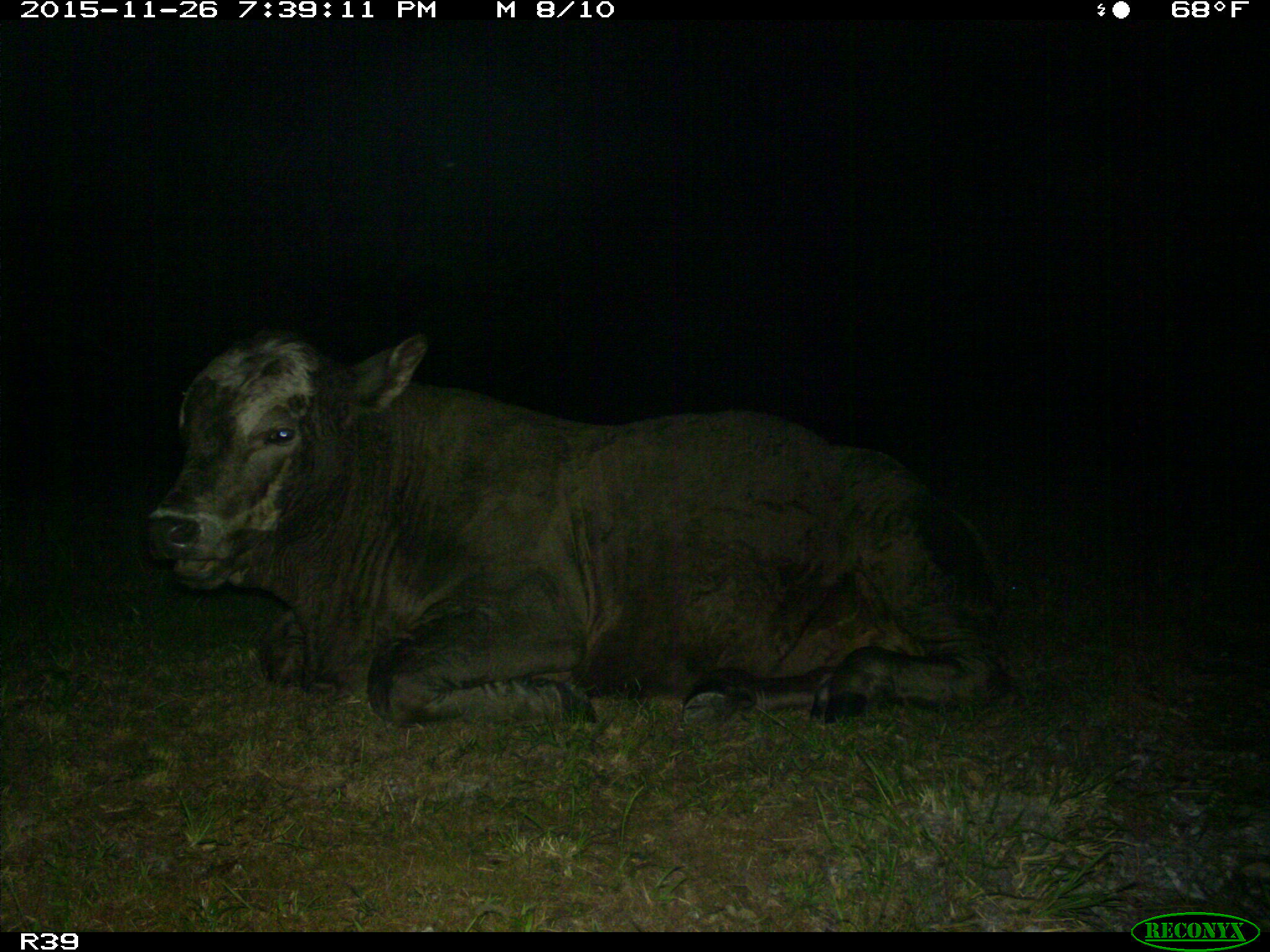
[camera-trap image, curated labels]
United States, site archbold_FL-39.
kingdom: Animalia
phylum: Chordata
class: Mammalia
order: Artiodactyla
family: Bovidae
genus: Bos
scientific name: Bos taurus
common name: domestic cow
Bos taurus (domestic cow).